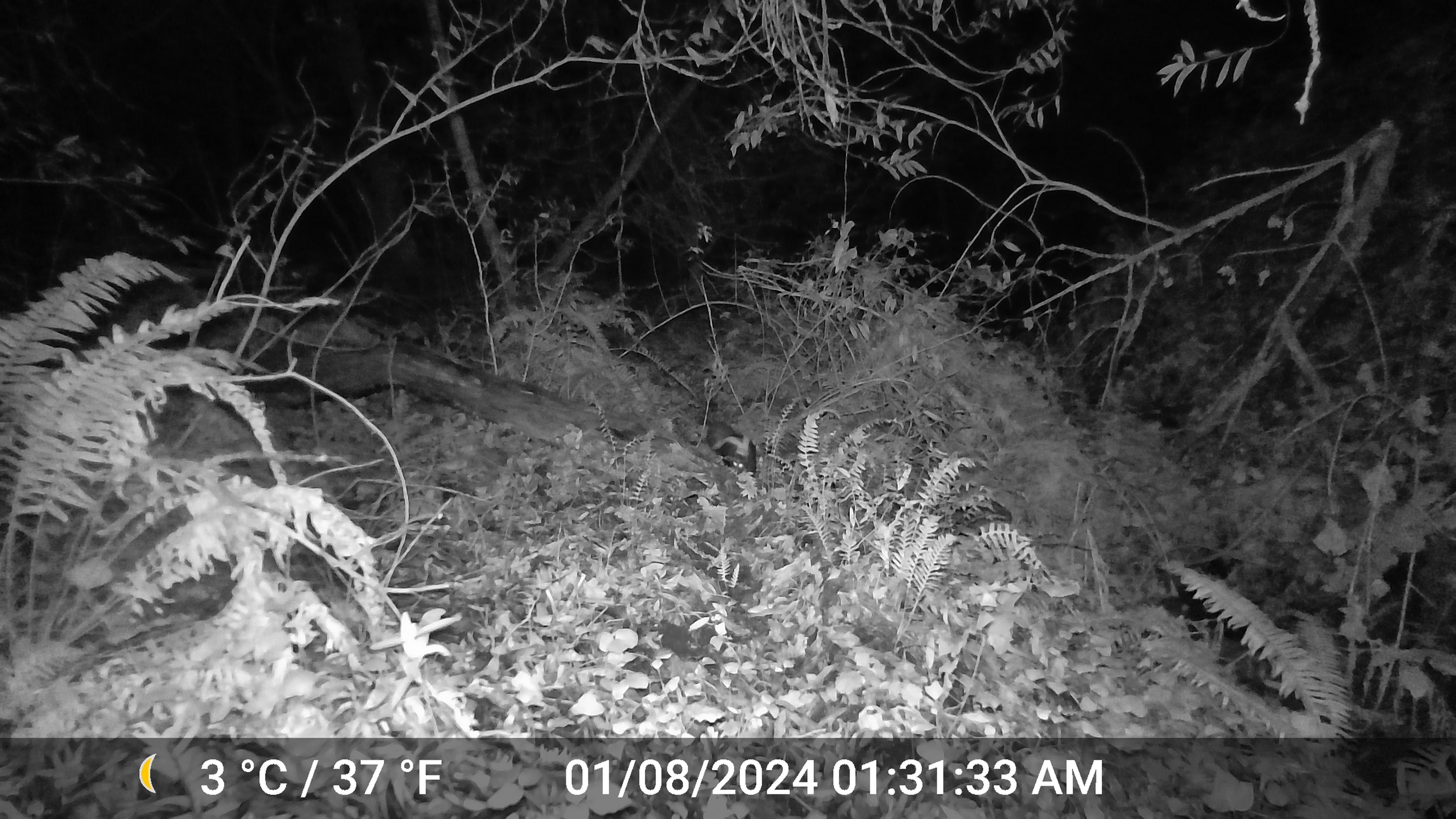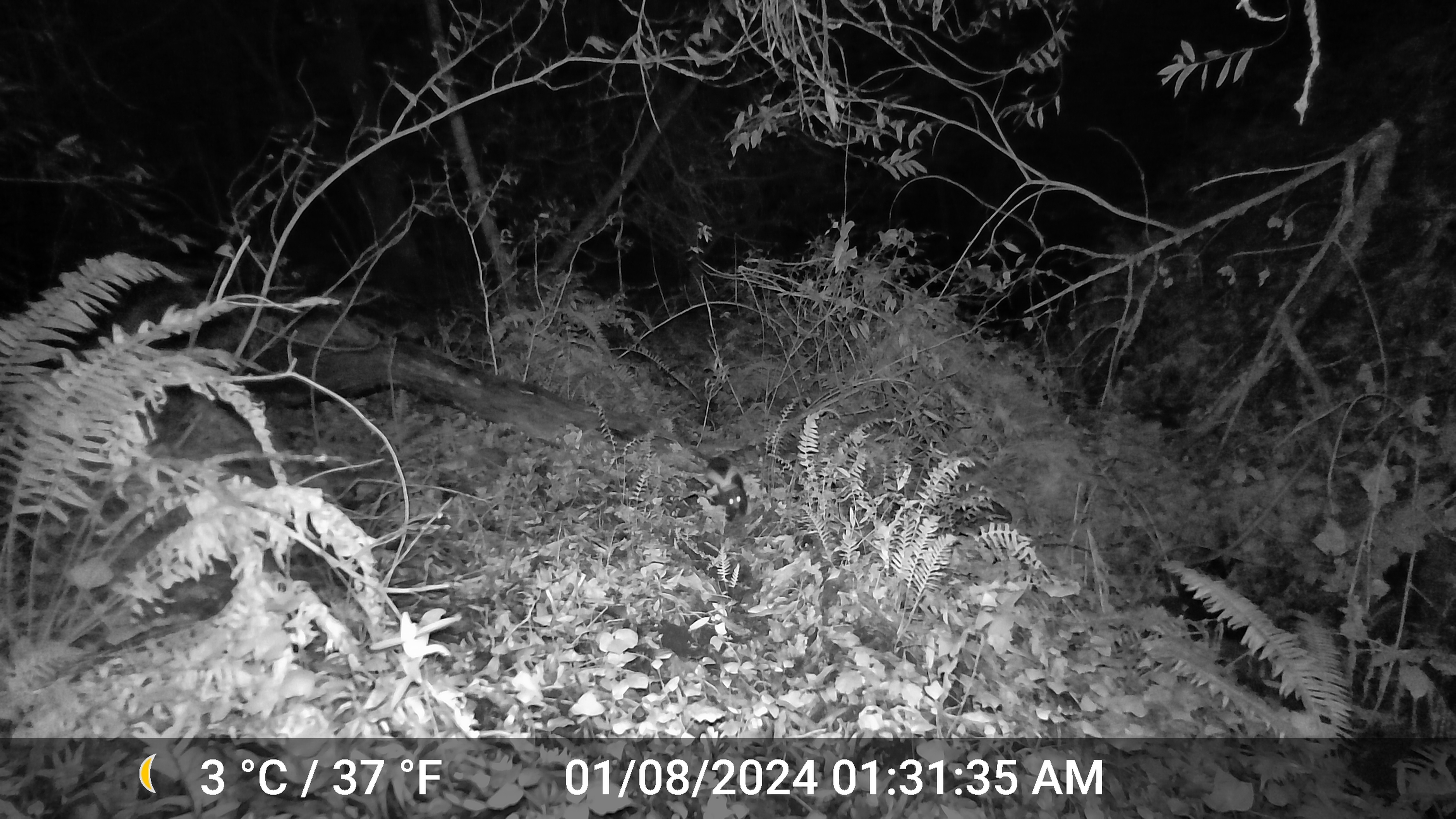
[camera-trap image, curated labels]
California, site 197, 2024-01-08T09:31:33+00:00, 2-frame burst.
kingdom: Animalia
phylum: Chordata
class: Mammalia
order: Carnivora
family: Mephitidae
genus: Mephitis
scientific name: Mephitis mephitis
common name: striped skunk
Striped skunk (Mephitis mephitis).